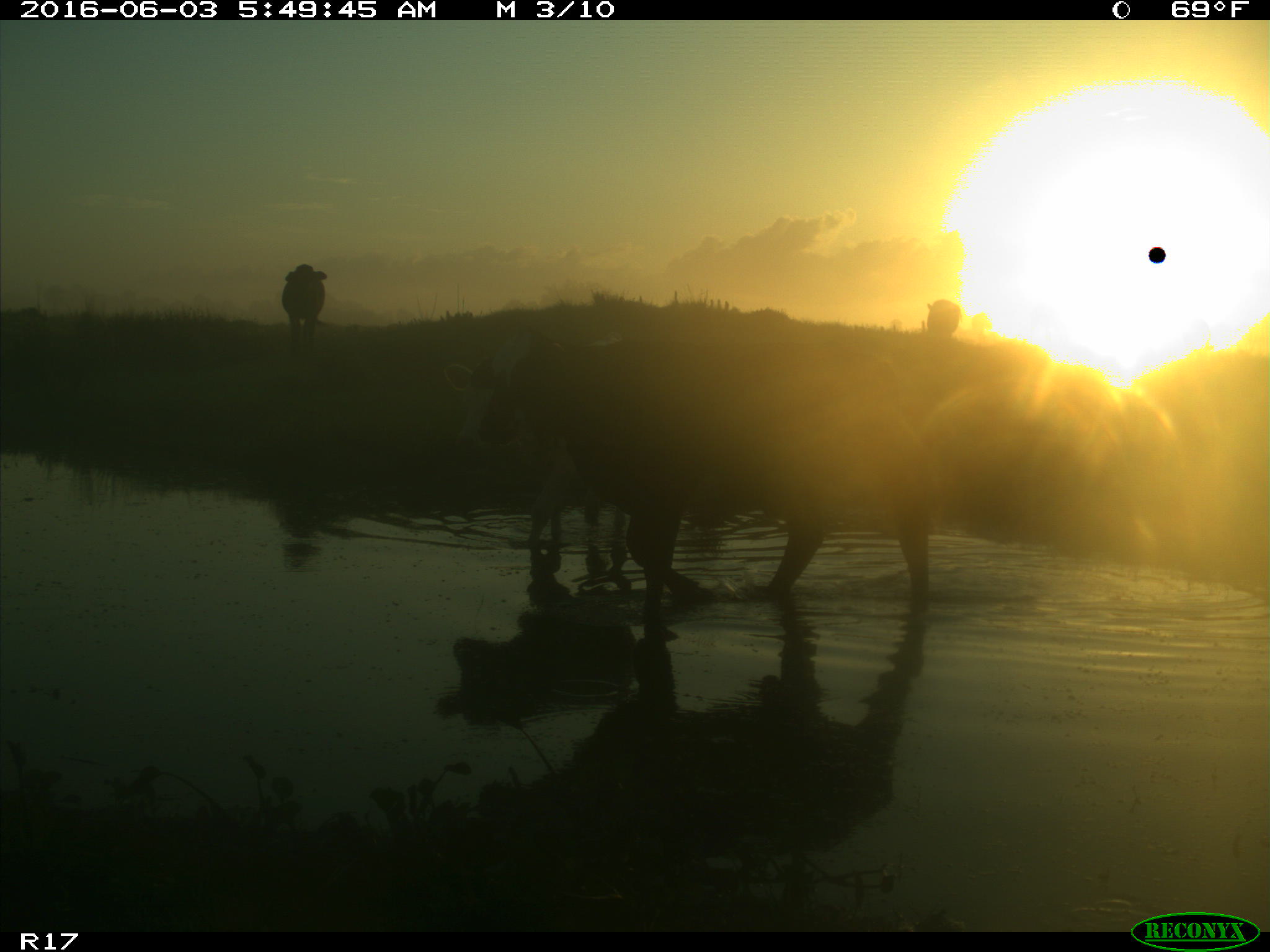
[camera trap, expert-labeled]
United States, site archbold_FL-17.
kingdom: Animalia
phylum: Chordata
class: Mammalia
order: Artiodactyla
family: Bovidae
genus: Bos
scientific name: Bos taurus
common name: domestic cow